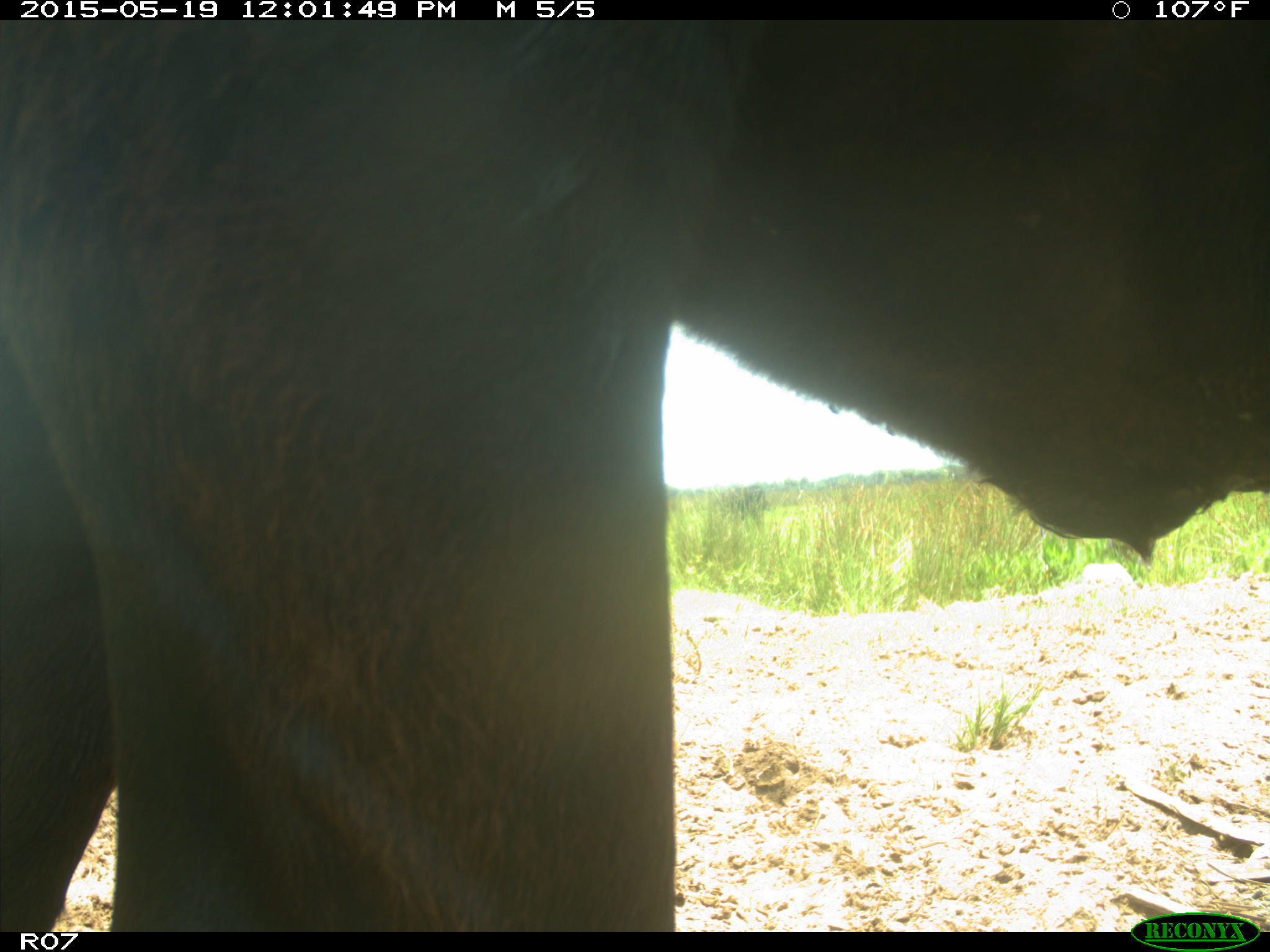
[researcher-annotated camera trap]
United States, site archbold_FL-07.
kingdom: Animalia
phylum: Chordata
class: Mammalia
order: Artiodactyla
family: Bovidae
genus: Bos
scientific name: Bos taurus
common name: domestic cow